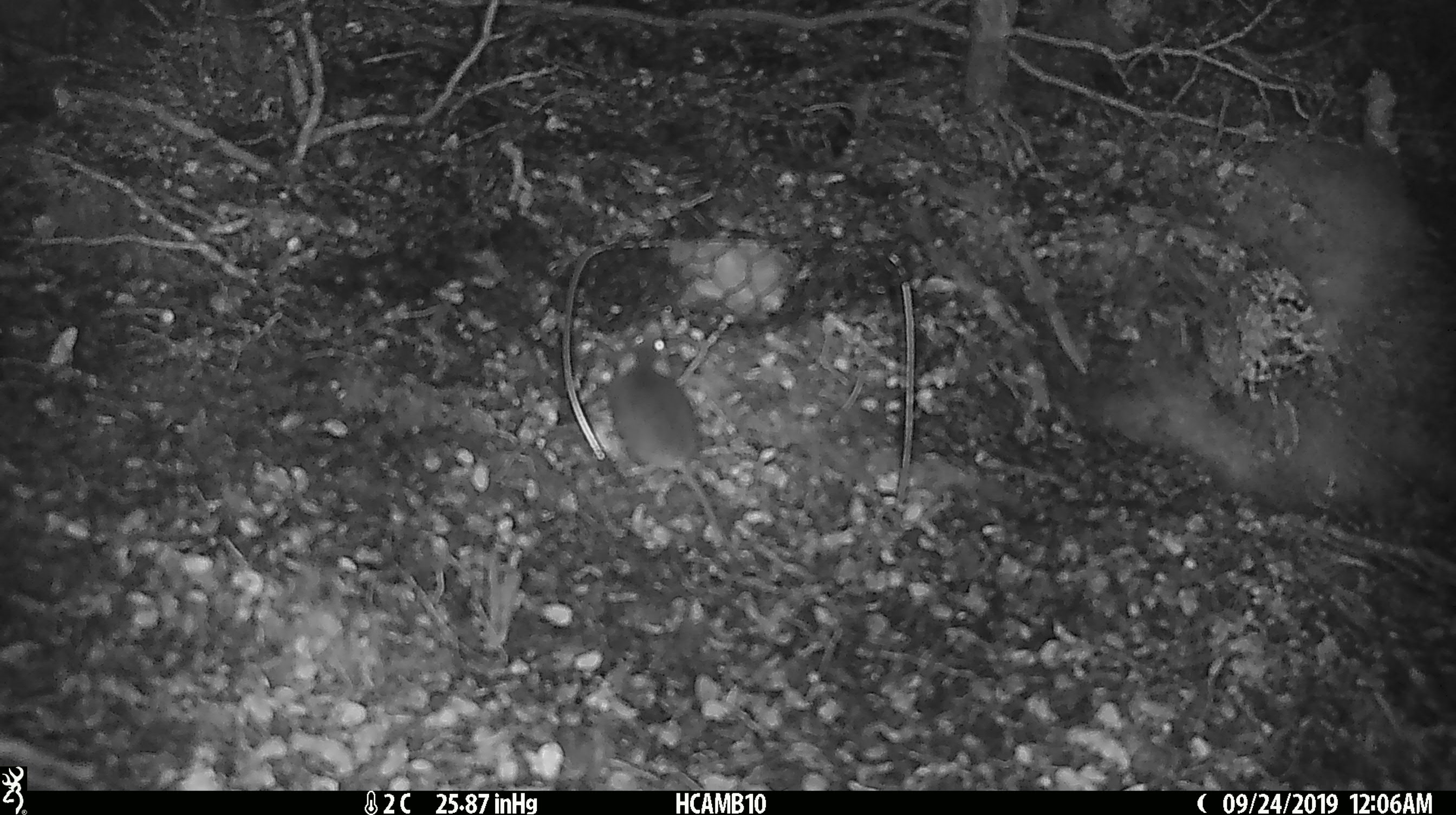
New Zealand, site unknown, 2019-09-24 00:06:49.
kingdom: Animalia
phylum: Chordata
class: Mammalia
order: Rodentia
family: Muridae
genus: Mus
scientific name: Mus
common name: mouse